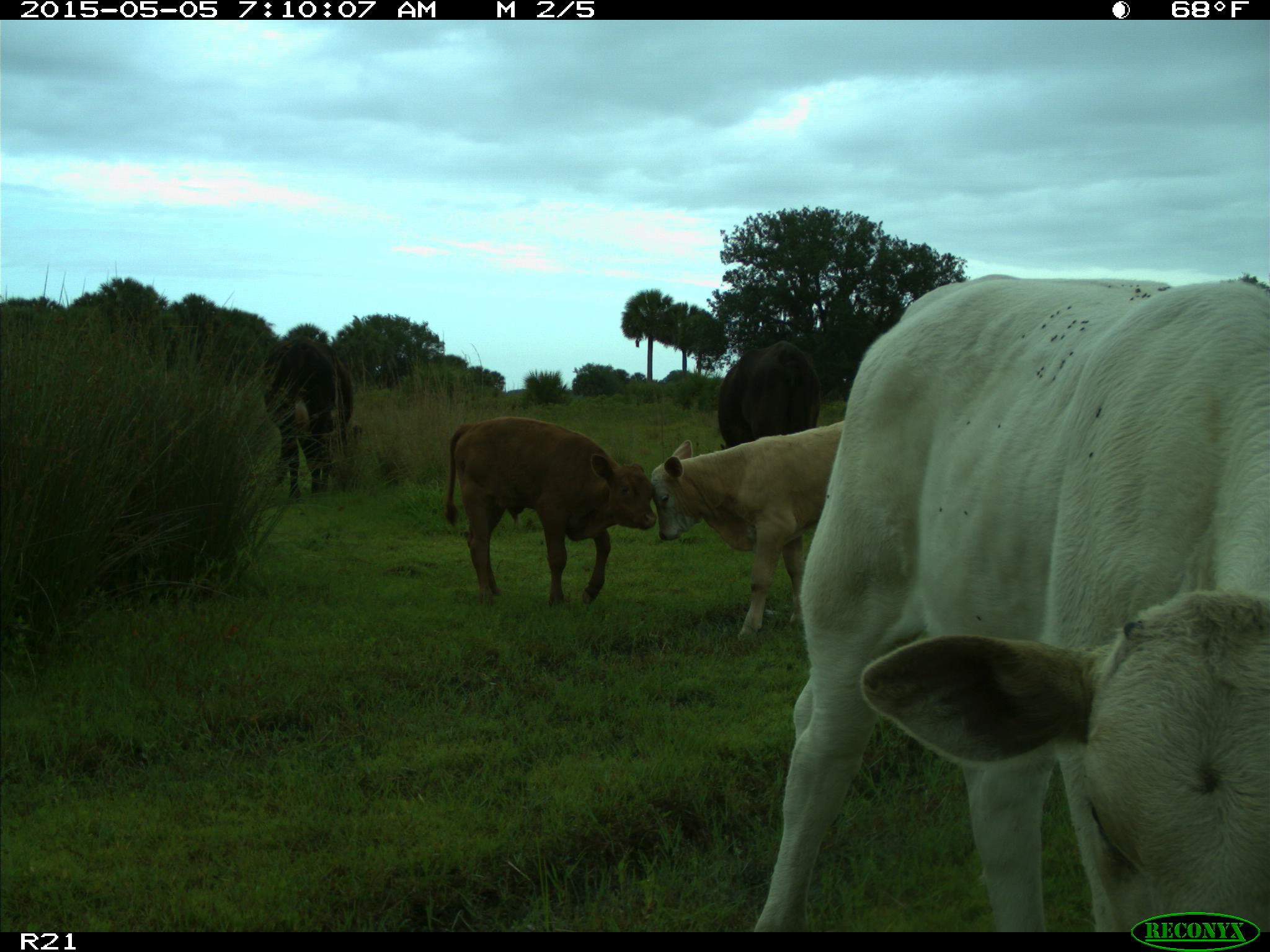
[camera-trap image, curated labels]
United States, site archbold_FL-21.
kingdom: Animalia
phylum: Chordata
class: Mammalia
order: Artiodactyla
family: Bovidae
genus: Bos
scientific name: Bos taurus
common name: domestic cow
Bos taurus (domestic cow).